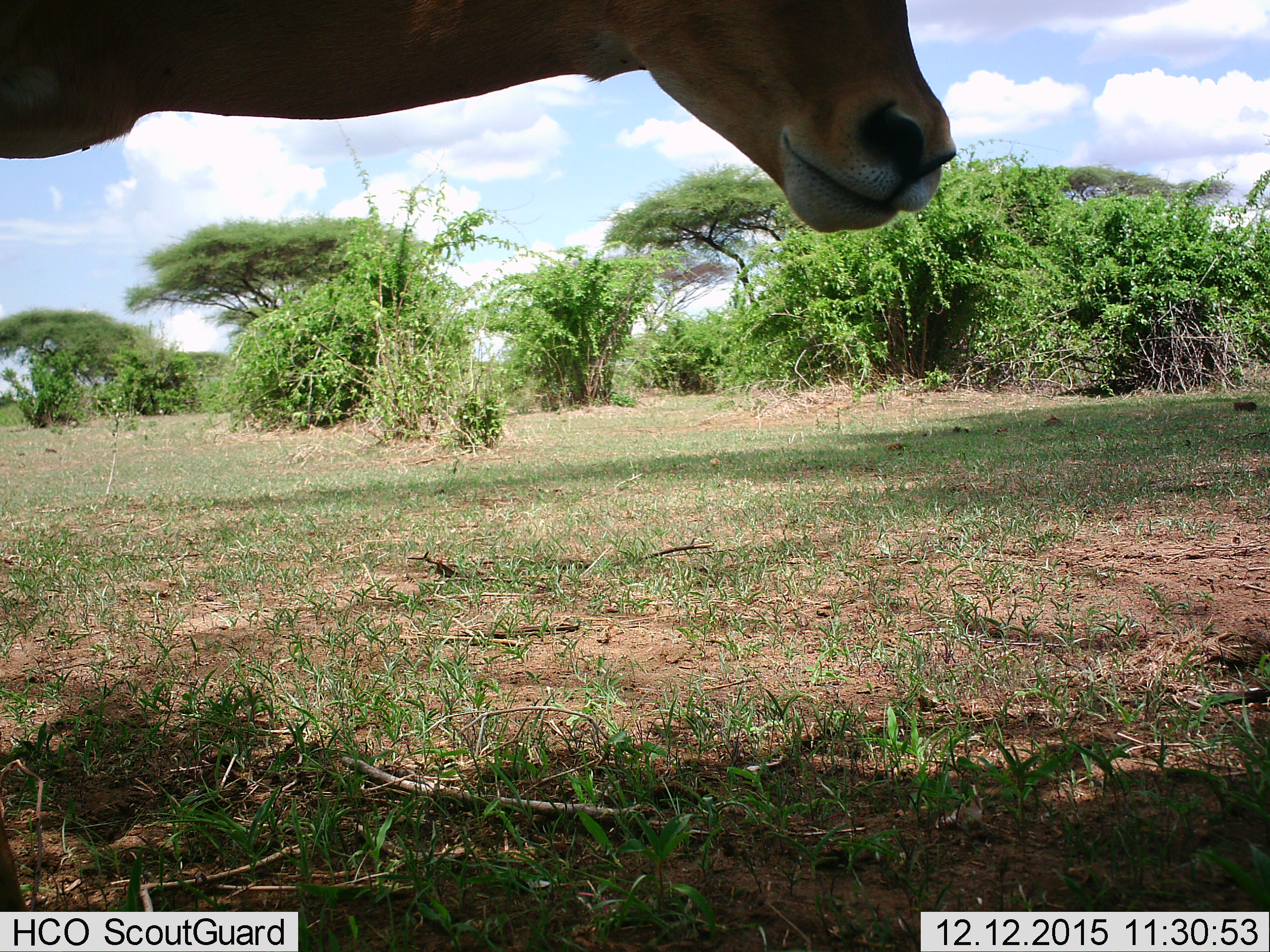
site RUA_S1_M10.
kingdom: Animalia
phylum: Chordata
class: Mammalia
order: Artiodactyla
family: Bovidae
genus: Aepyceros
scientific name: Aepyceros melampus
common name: impala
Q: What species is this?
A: Impala (Aepyceros melampus).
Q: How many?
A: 1.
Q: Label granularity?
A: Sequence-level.